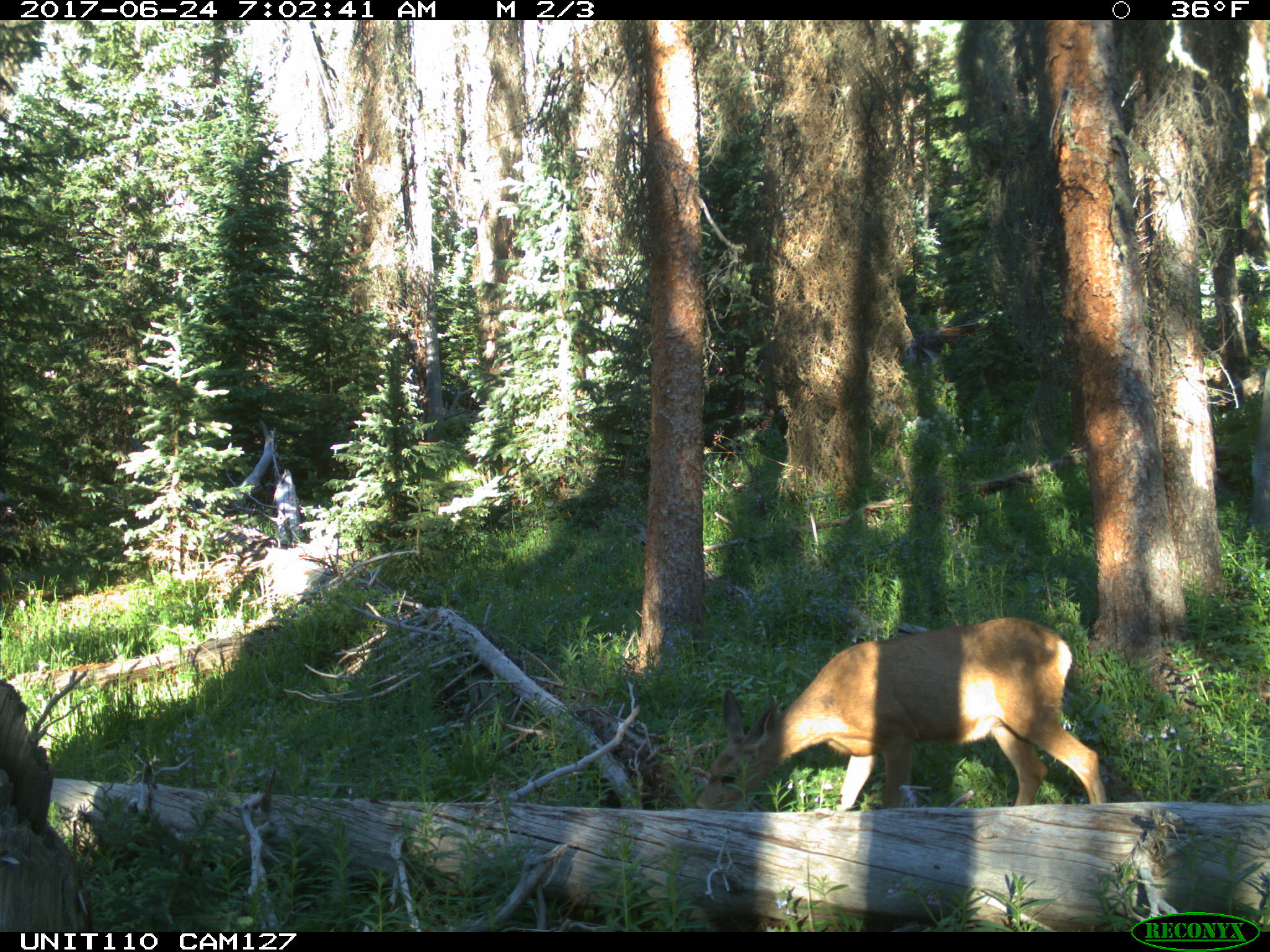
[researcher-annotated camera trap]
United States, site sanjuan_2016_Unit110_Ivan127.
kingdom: Animalia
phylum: Chordata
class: Mammalia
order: Artiodactyla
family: Cervidae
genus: Odocoileus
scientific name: Odocoileus hemionus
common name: mule deer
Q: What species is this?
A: Odocoileus hemionus (mule deer).